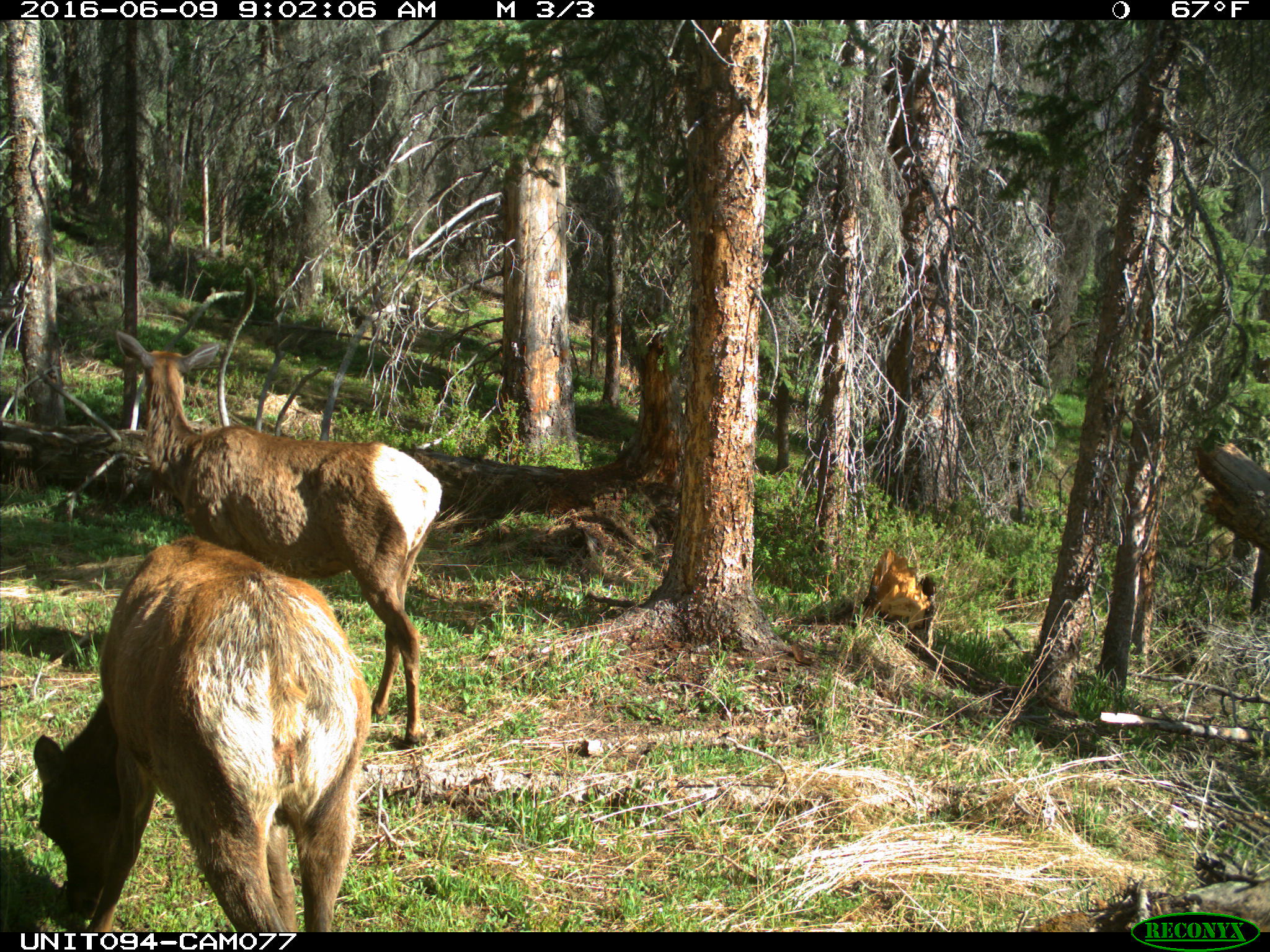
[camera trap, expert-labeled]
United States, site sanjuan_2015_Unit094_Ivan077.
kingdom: Animalia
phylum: Chordata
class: Mammalia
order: Artiodactyla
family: Cervidae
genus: Cervus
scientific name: Cervus elaphus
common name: red deer